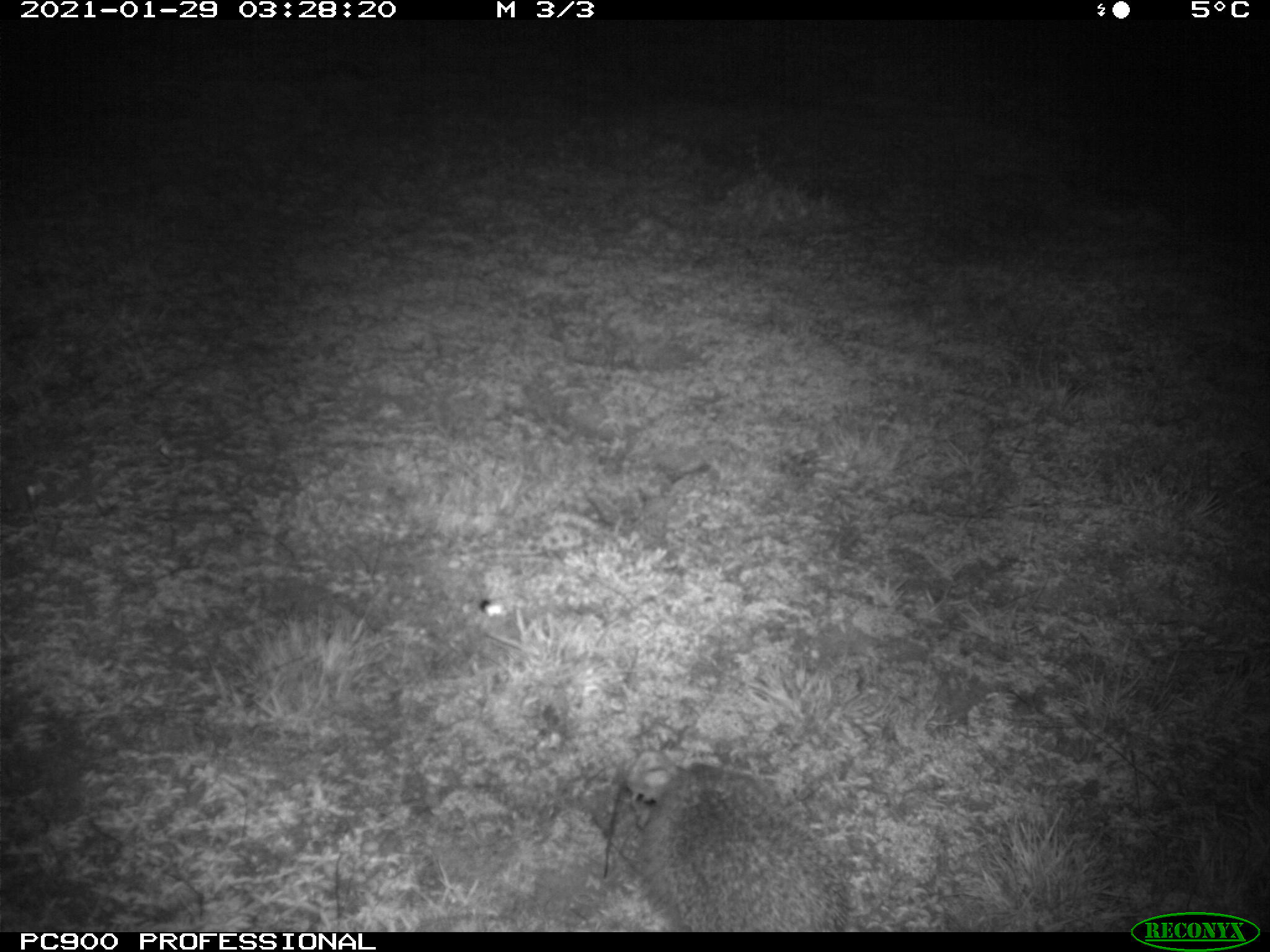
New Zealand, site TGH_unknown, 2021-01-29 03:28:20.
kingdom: Animalia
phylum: Chordata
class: Mammalia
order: Eulipotyphla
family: Erinaceidae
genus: Erinaceus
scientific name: Erinaceus europaeus europaeus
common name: european hedgehog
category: hedgehog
Hedgehog (european hedgehog) (Erinaceus europaeus europaeus).